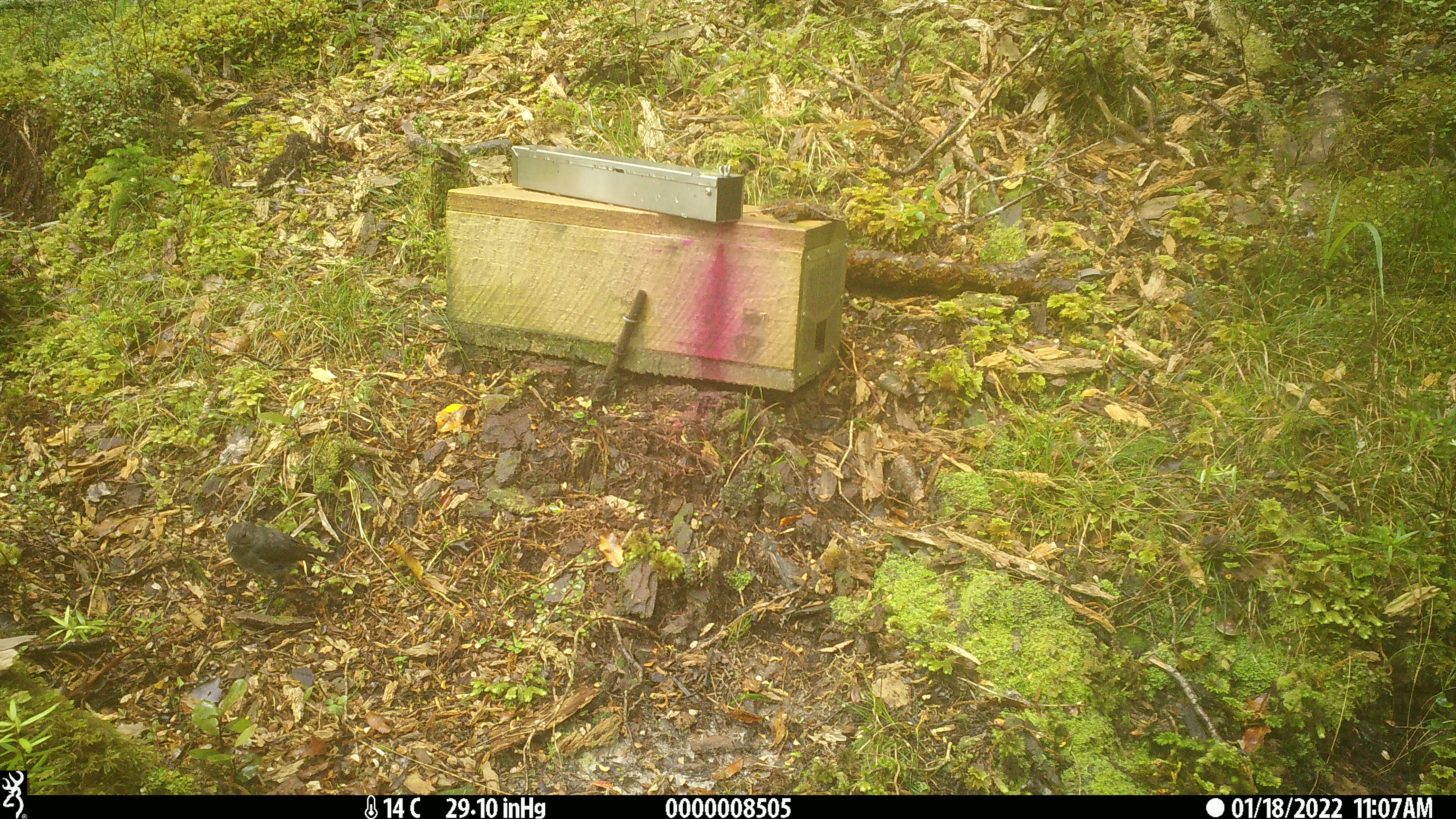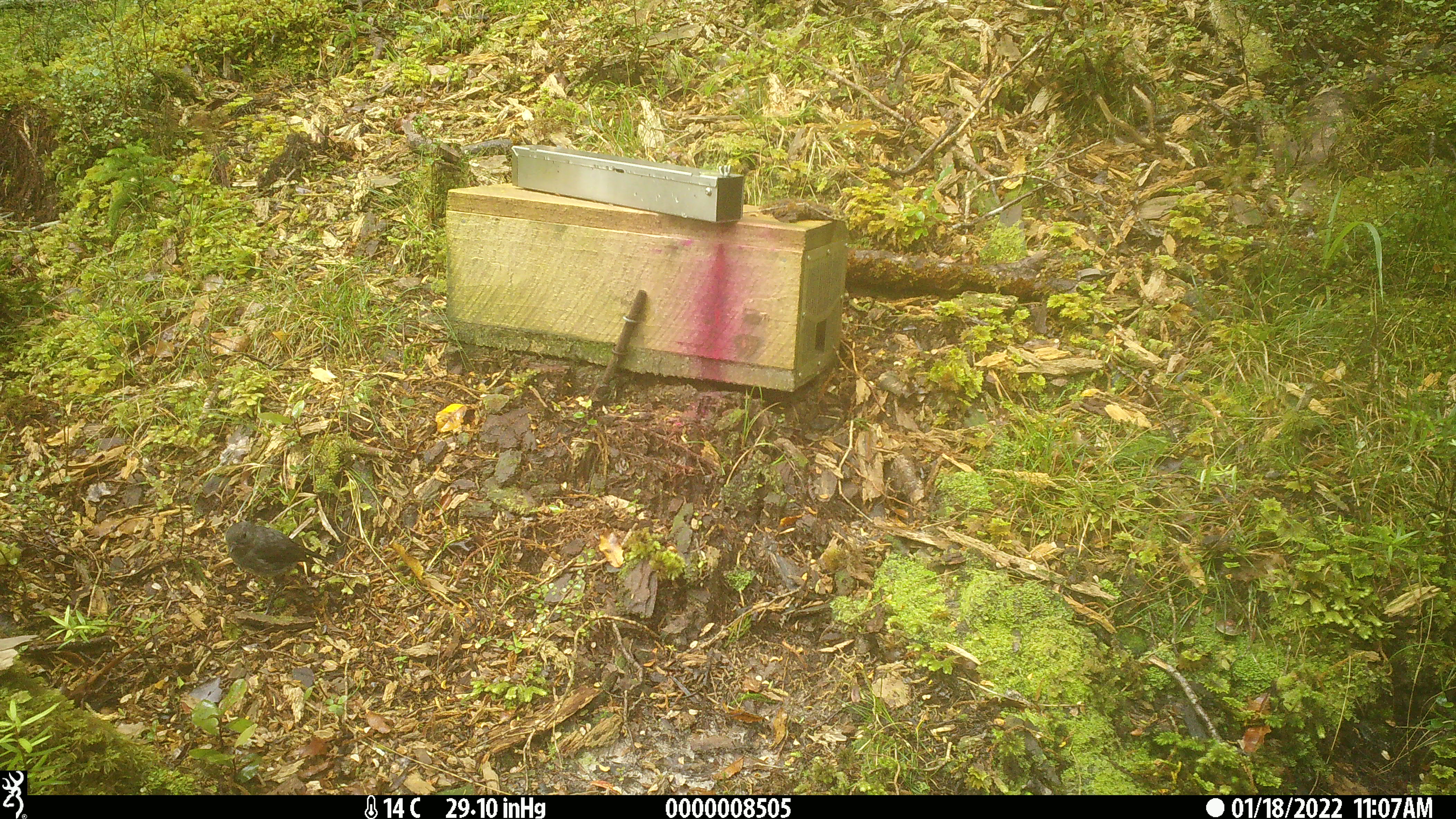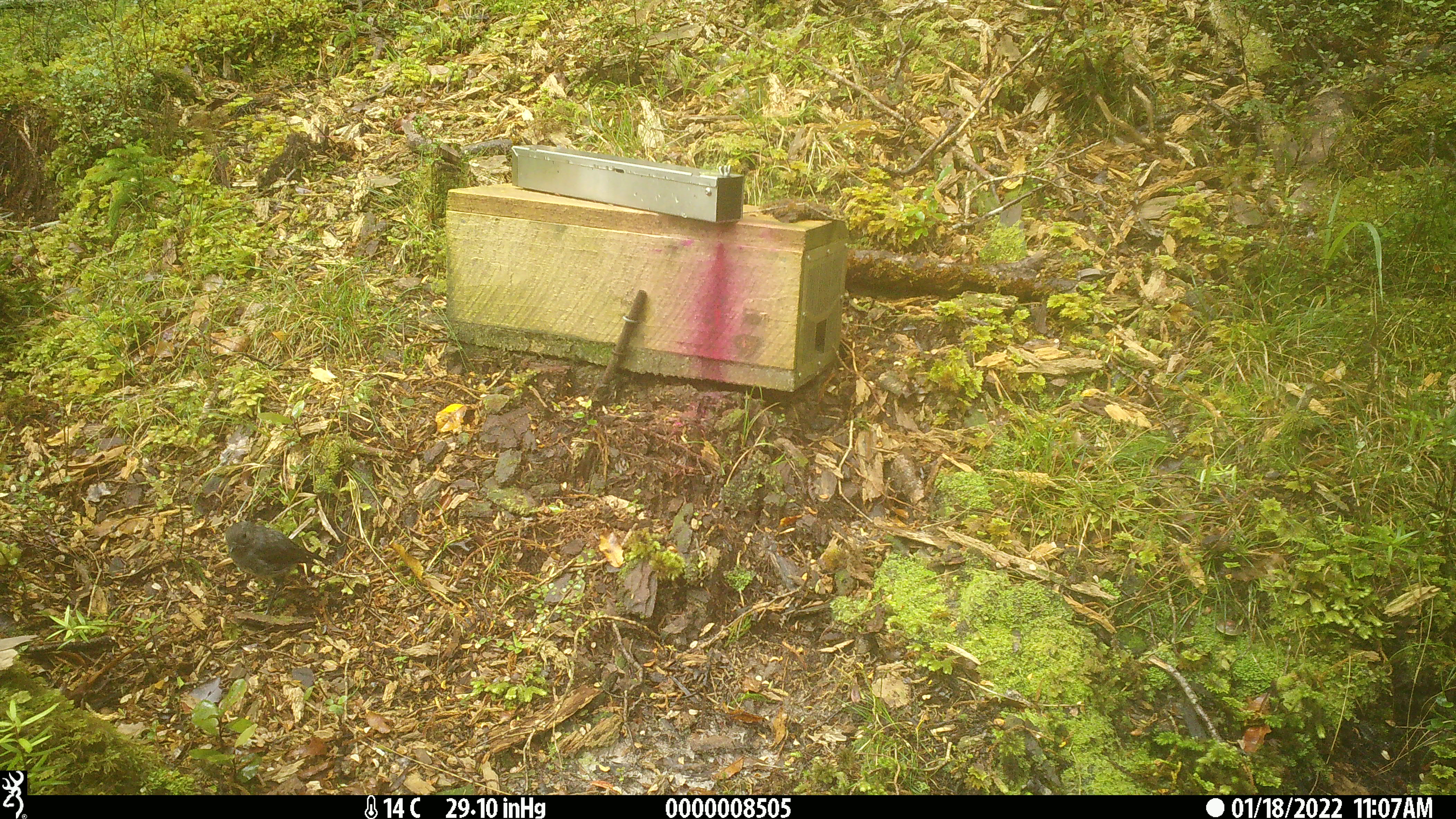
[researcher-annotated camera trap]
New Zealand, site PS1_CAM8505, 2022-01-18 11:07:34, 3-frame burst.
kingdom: Animalia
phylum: Chordata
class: Aves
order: Passeriformes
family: Petroicidae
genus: Petroica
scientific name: Petroica australis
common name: new zealand robin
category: robin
Robin (new zealand robin) (Petroica australis).